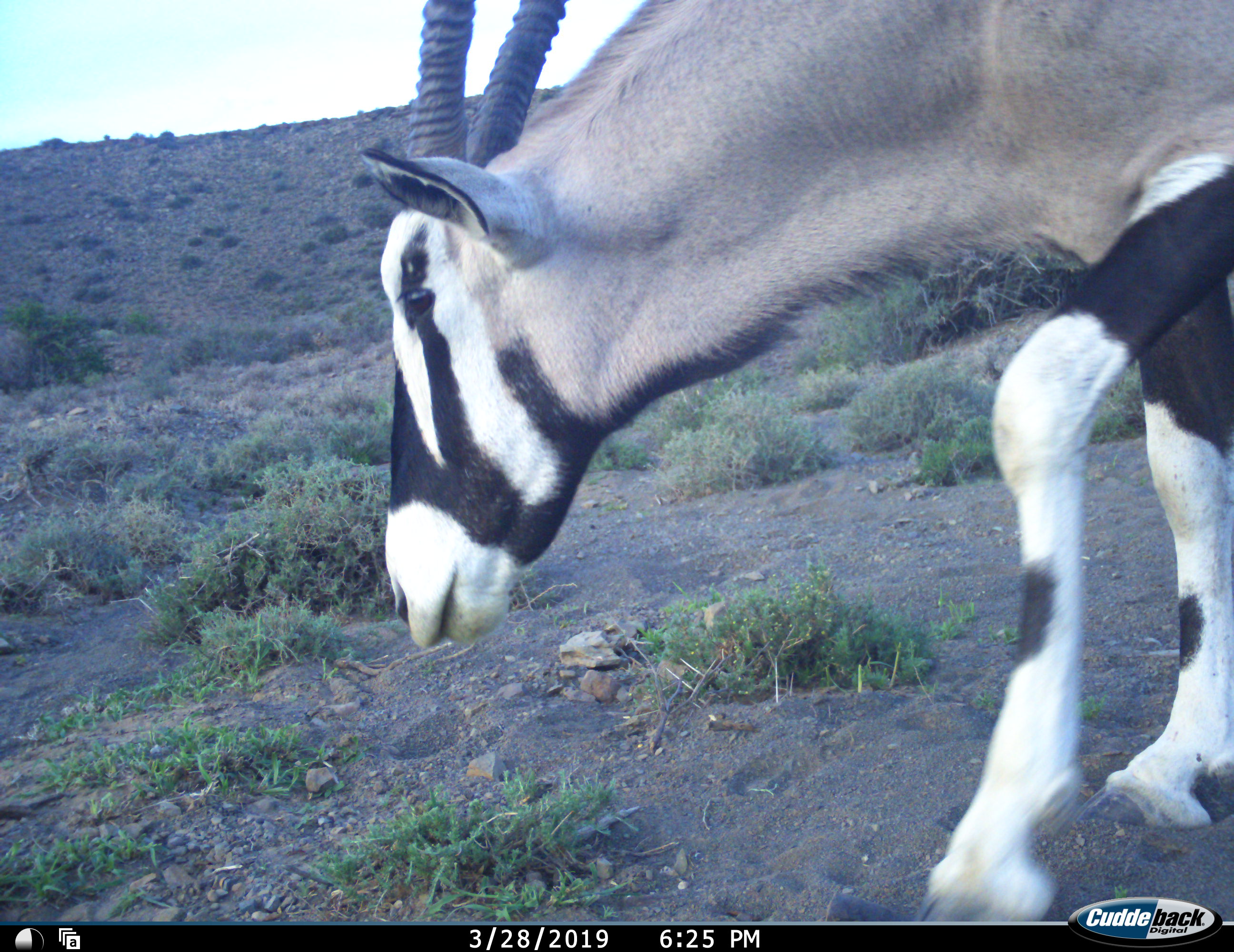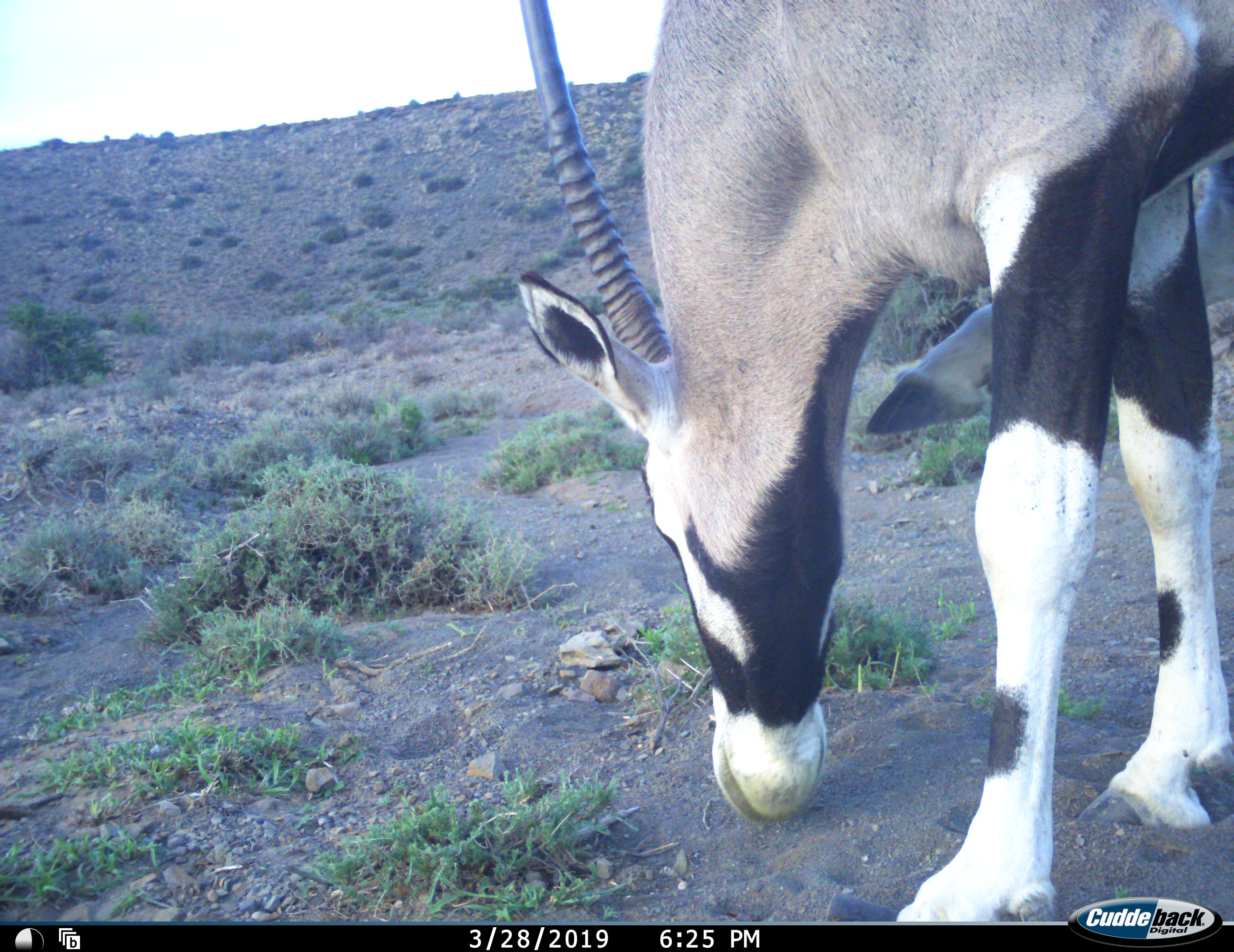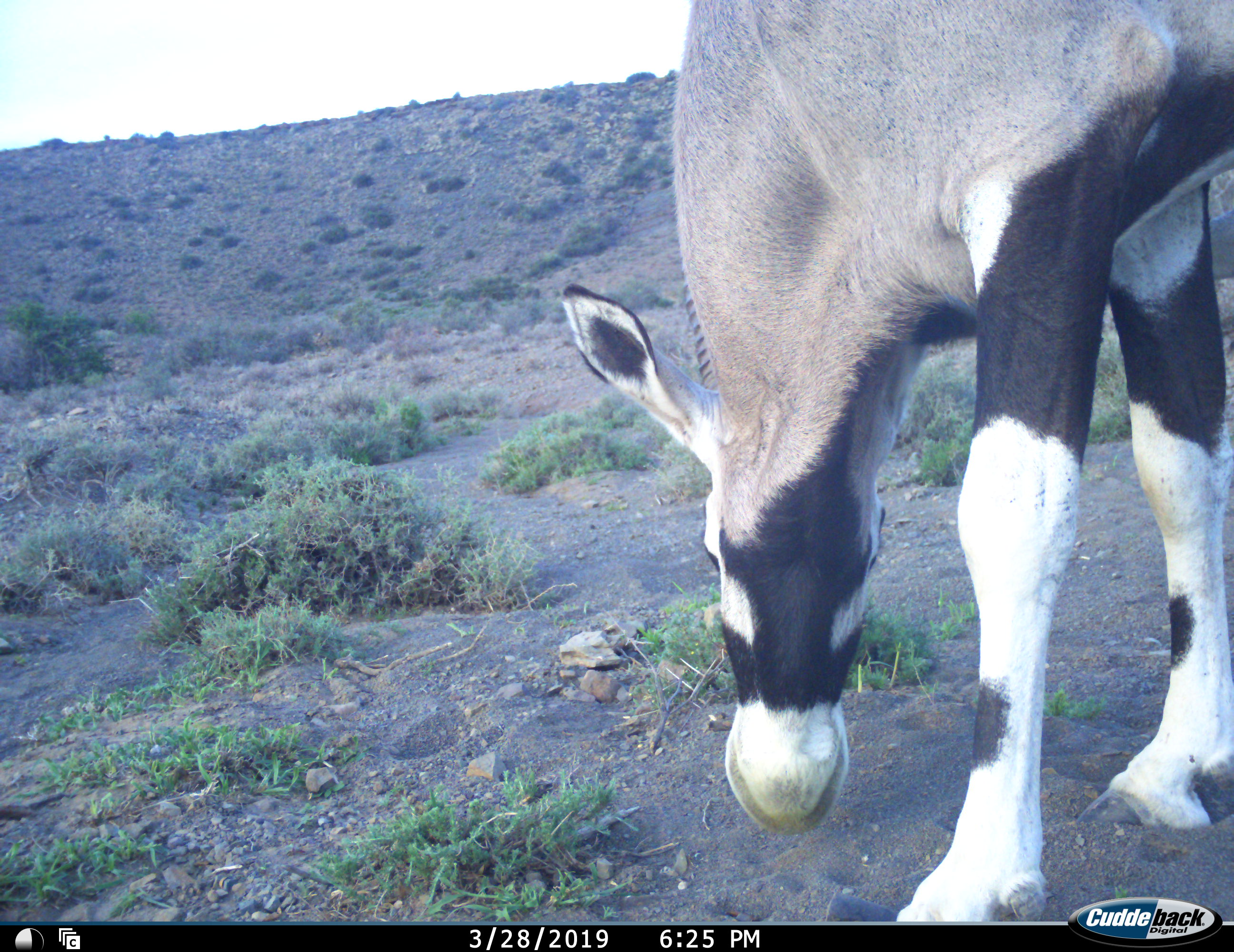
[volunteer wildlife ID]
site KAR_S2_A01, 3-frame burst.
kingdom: Animalia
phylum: Chordata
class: Mammalia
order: Artiodactyla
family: Bovidae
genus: Oryx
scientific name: Oryx gazella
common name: gemsbok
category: oryx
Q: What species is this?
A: Oryx (gemsbok) (Oryx gazella).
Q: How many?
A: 1.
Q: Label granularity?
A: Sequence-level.